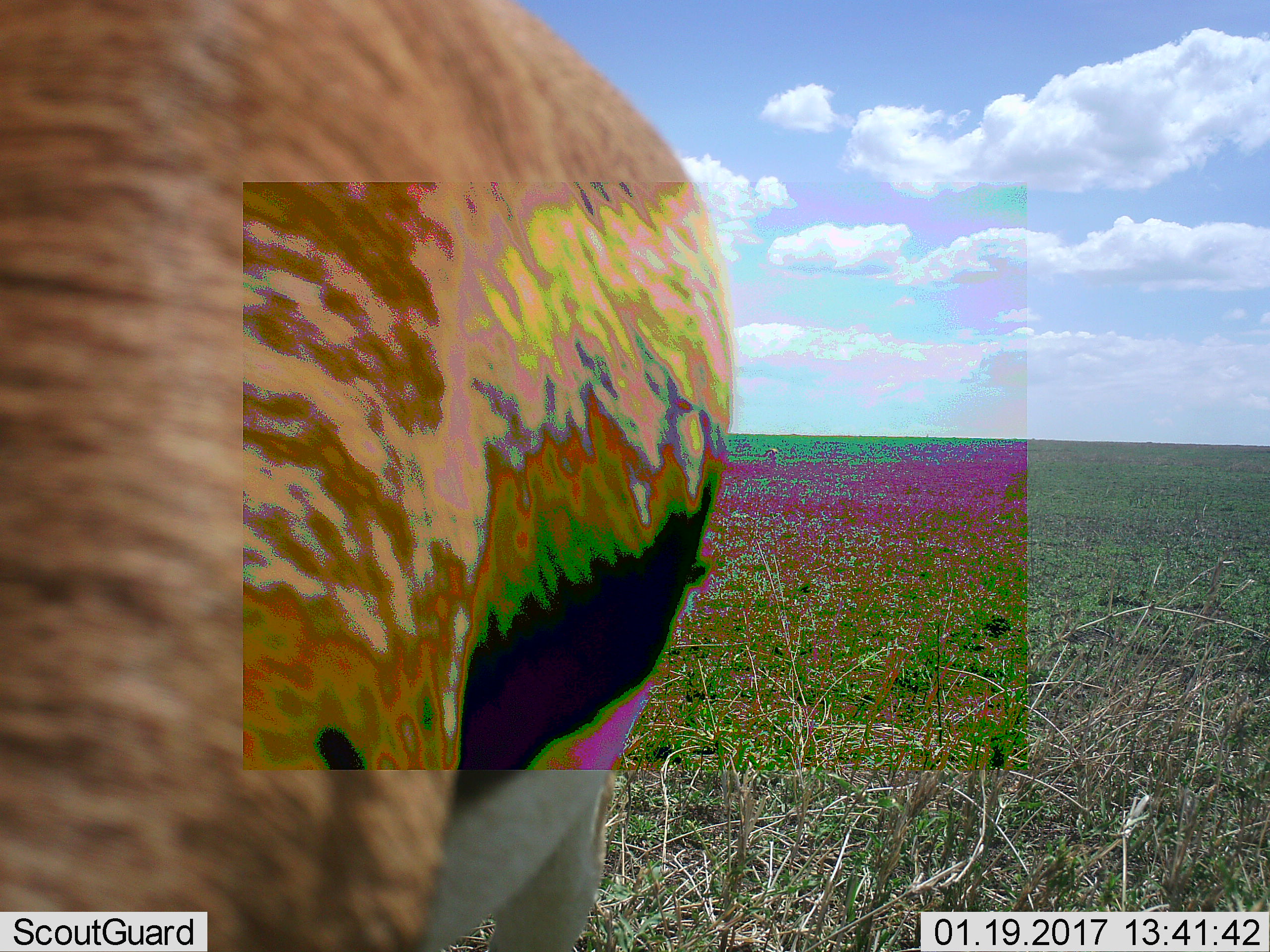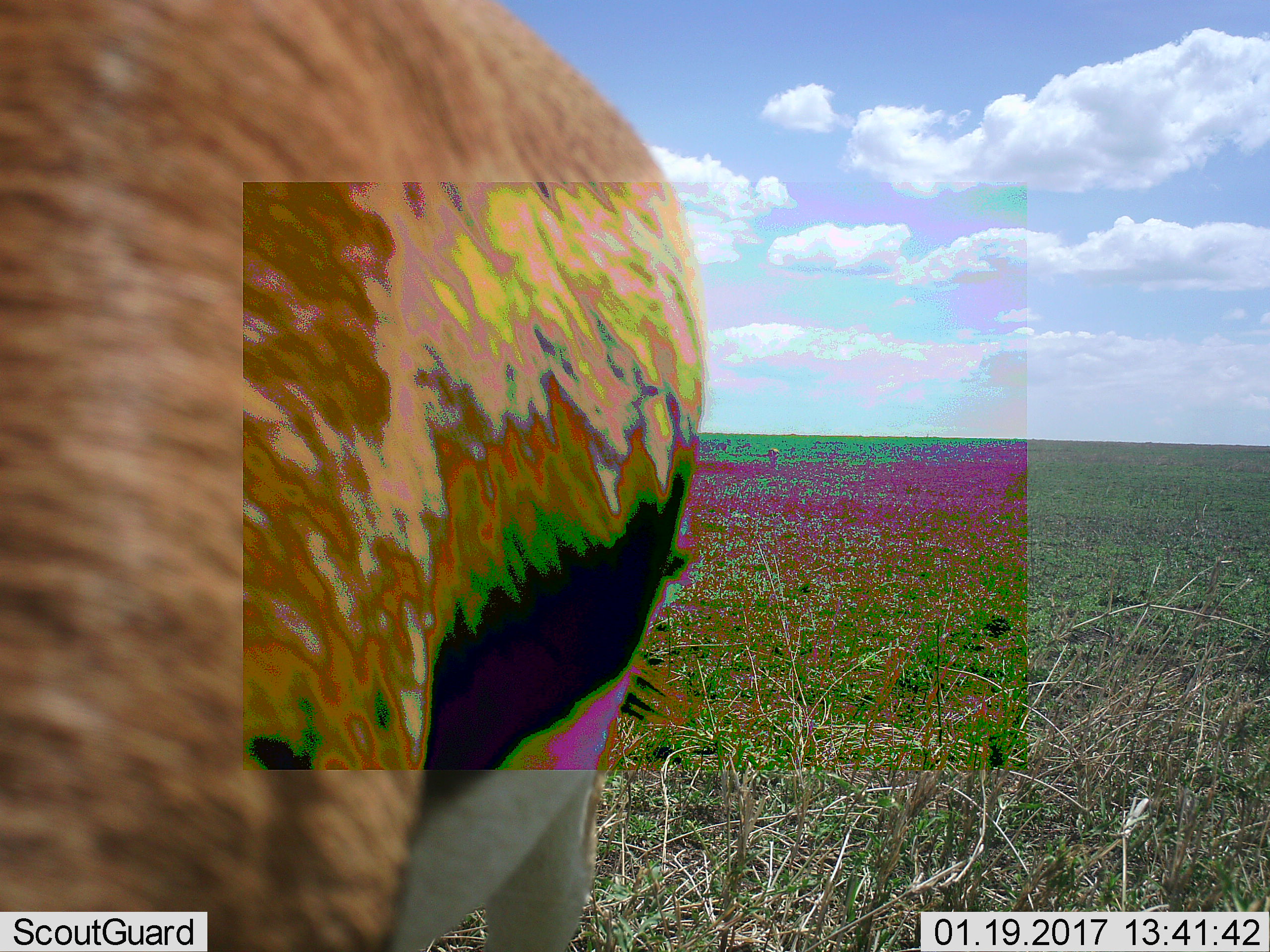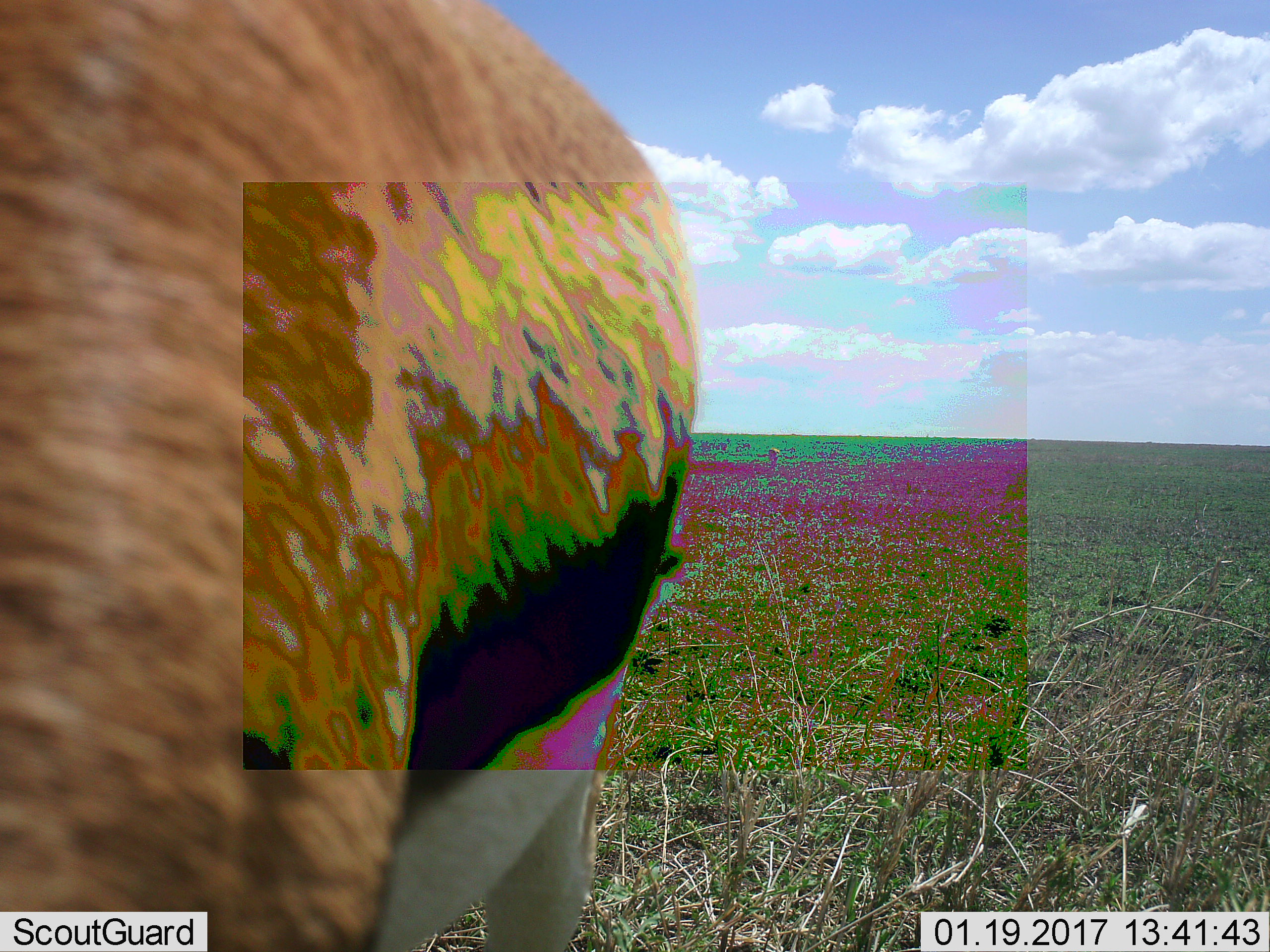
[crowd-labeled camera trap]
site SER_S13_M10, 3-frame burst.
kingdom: Animalia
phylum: Chordata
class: Mammalia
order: Artiodactyla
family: Bovidae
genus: Eudorcas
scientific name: Eudorcas thomsonii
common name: thomson's gazelle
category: gazellethomsons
Gazellethomsons (thomson's gazelle) (Eudorcas thomsonii), count 1. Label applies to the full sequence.